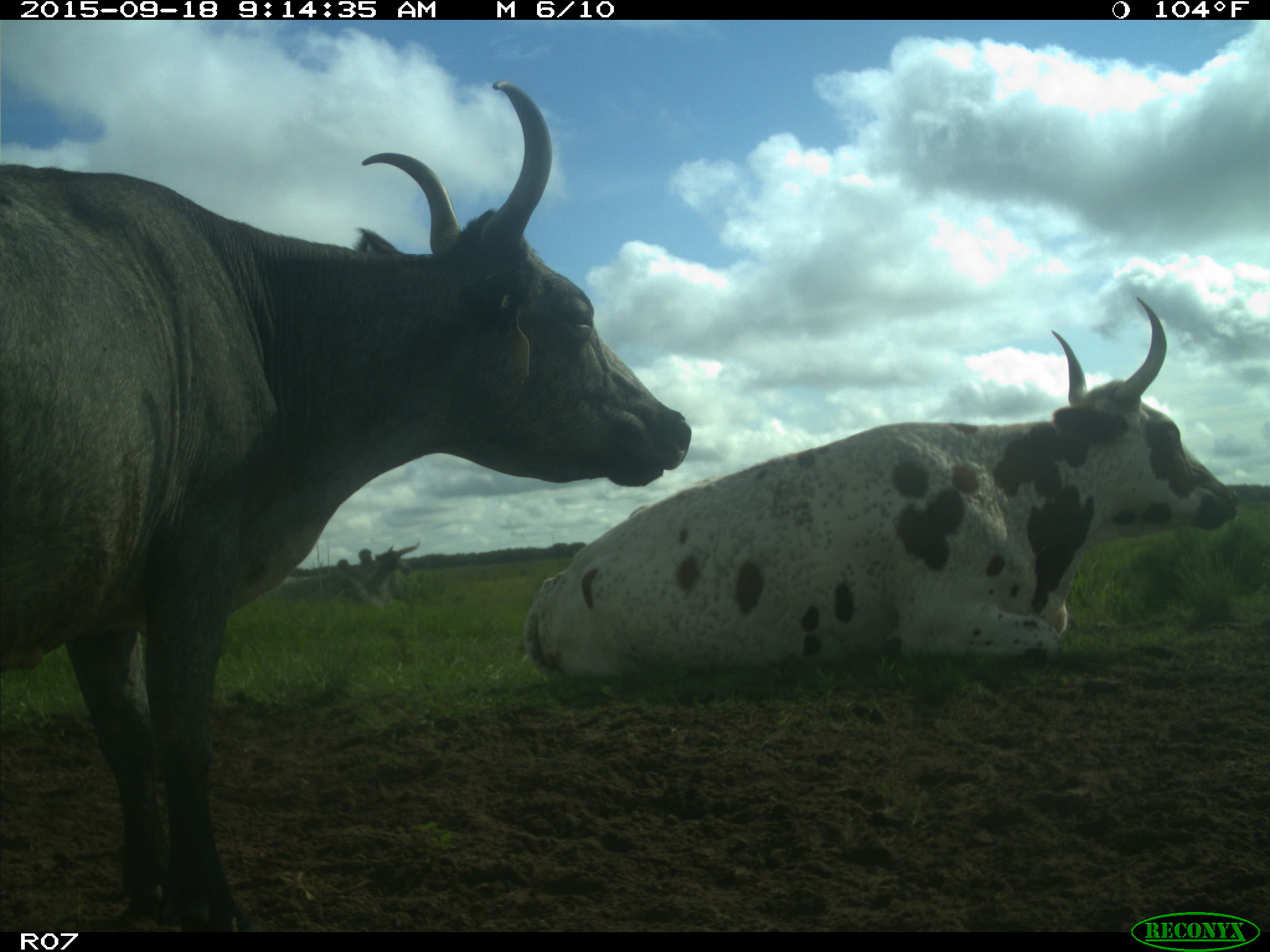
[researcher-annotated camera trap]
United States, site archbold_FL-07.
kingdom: Animalia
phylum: Chordata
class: Mammalia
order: Artiodactyla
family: Bovidae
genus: Bos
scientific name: Bos taurus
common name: domestic cow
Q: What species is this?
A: Bos taurus (domestic cow).